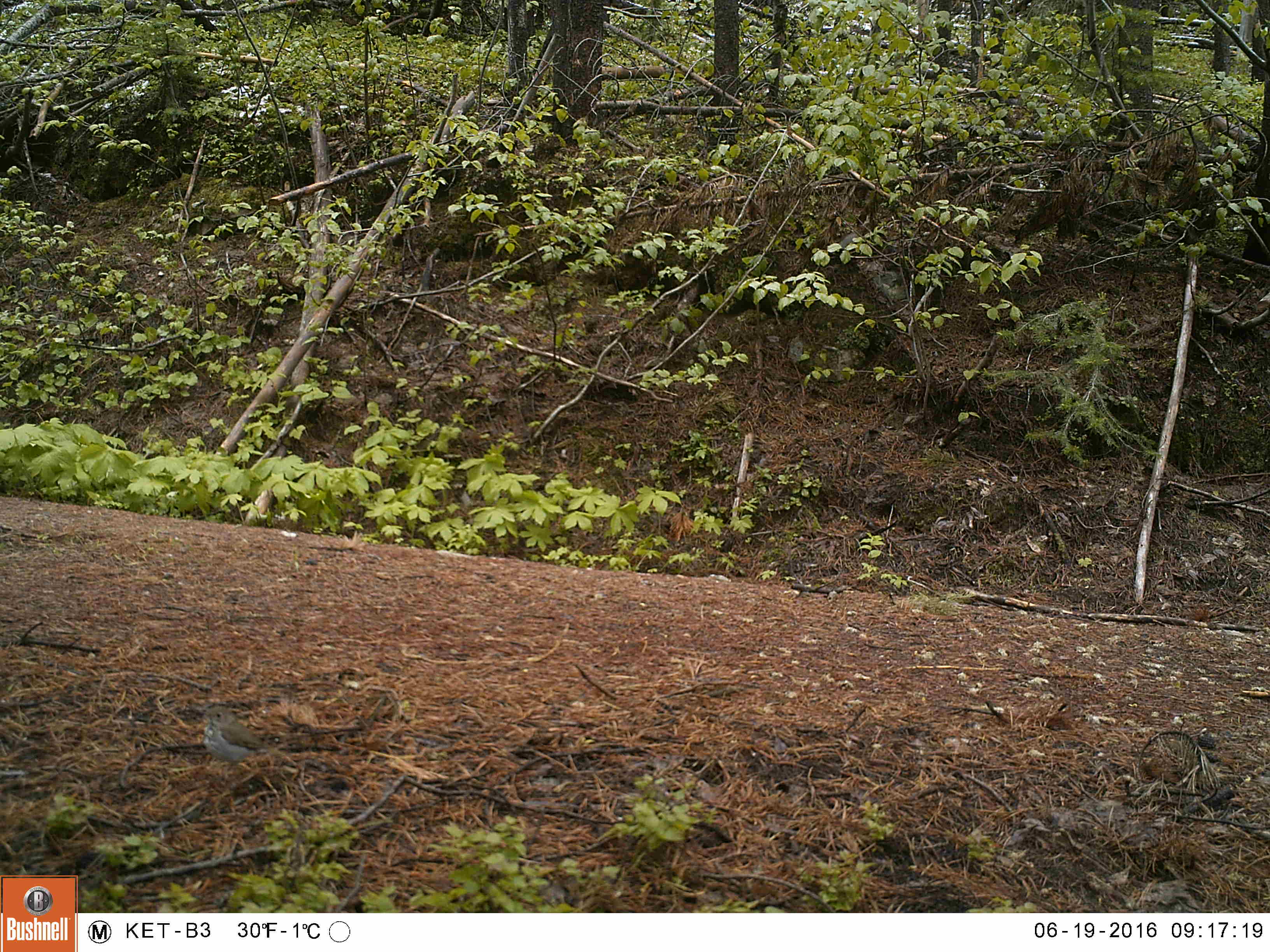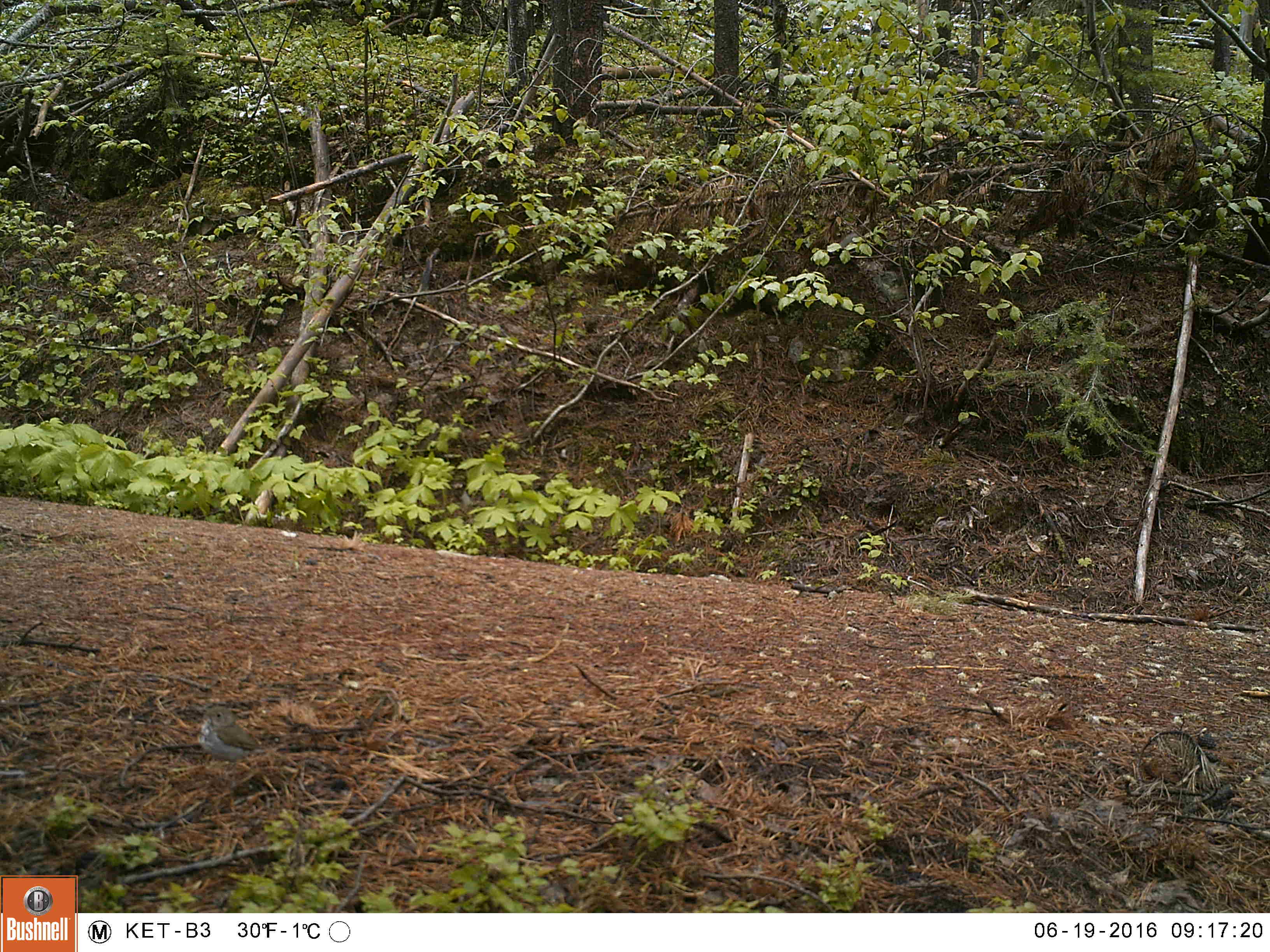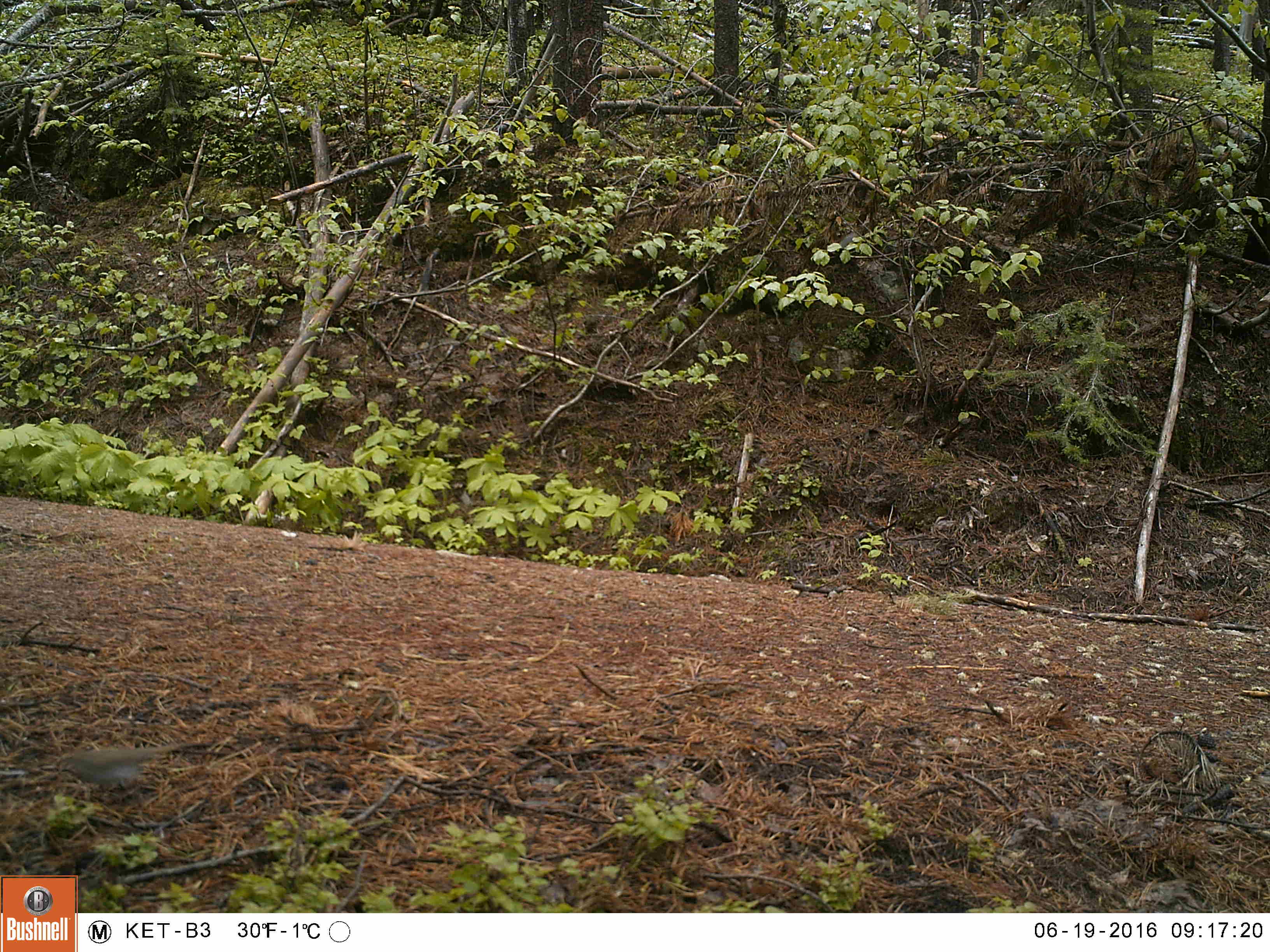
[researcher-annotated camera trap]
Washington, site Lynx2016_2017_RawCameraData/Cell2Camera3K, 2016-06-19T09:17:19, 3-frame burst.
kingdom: Animalia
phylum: Chordata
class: Aves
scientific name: Aves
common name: birds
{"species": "Aves (birds)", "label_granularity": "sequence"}